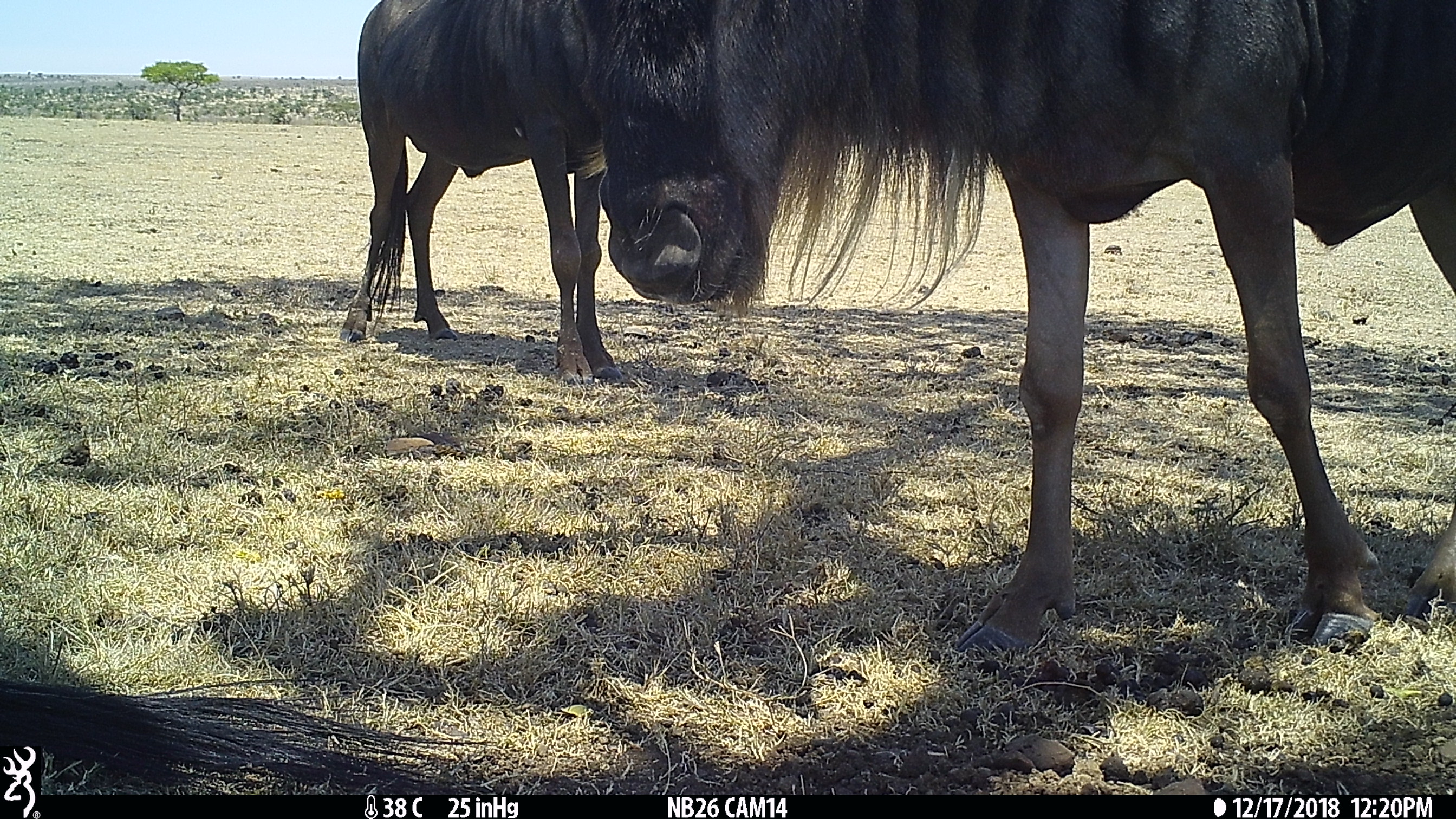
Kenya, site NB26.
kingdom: Animalia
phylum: Chordata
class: Mammalia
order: Artiodactyla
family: Bovidae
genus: Connochaetes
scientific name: Connochaetes taurinus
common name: blue wildebeest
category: wildebeest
Wildebeest (blue wildebeest) (Connochaetes taurinus).